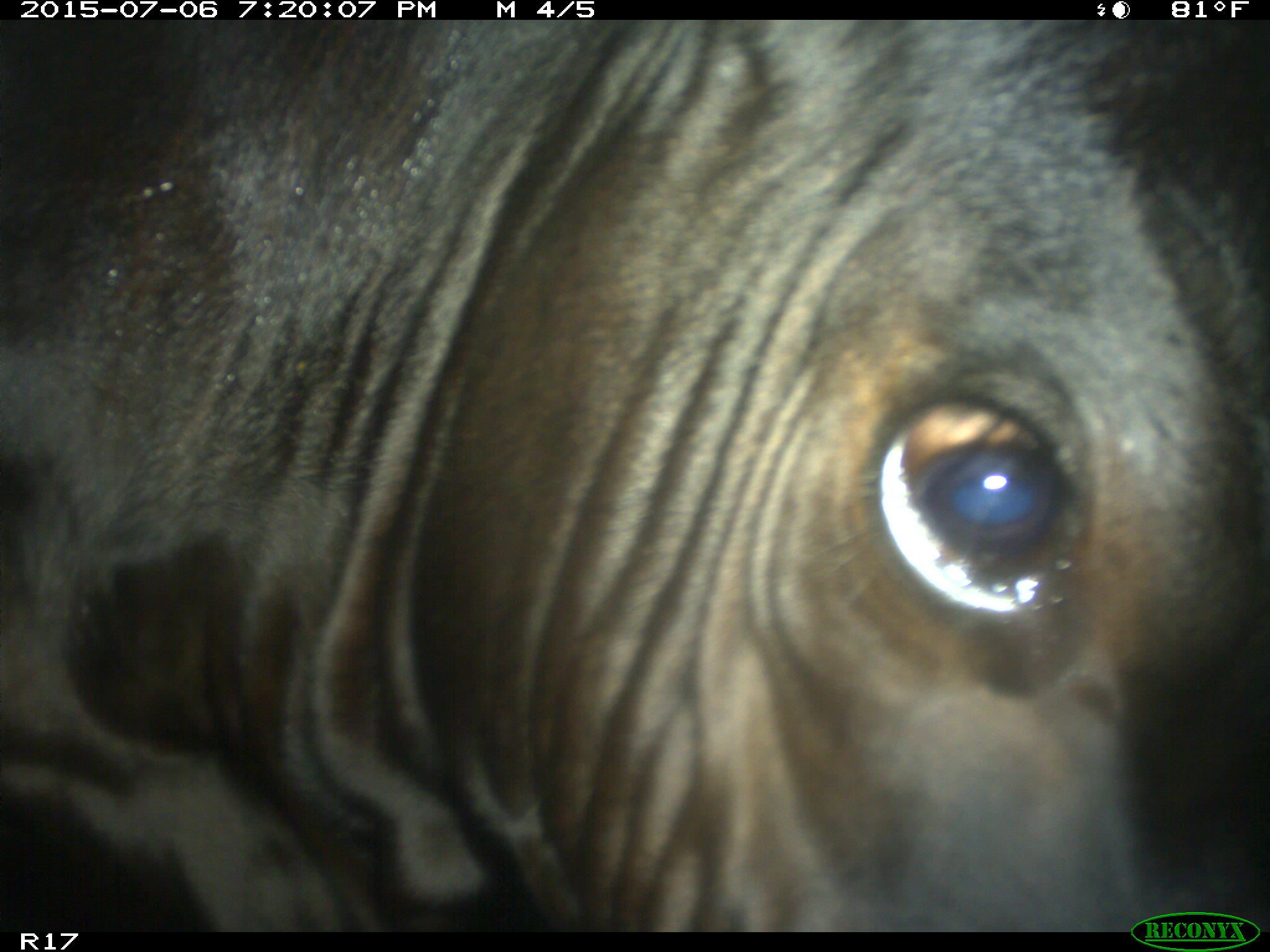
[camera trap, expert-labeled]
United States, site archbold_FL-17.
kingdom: Animalia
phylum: Chordata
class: Mammalia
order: Artiodactyla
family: Bovidae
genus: Bos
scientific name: Bos taurus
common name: domestic cow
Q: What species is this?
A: Bos taurus (domestic cow).